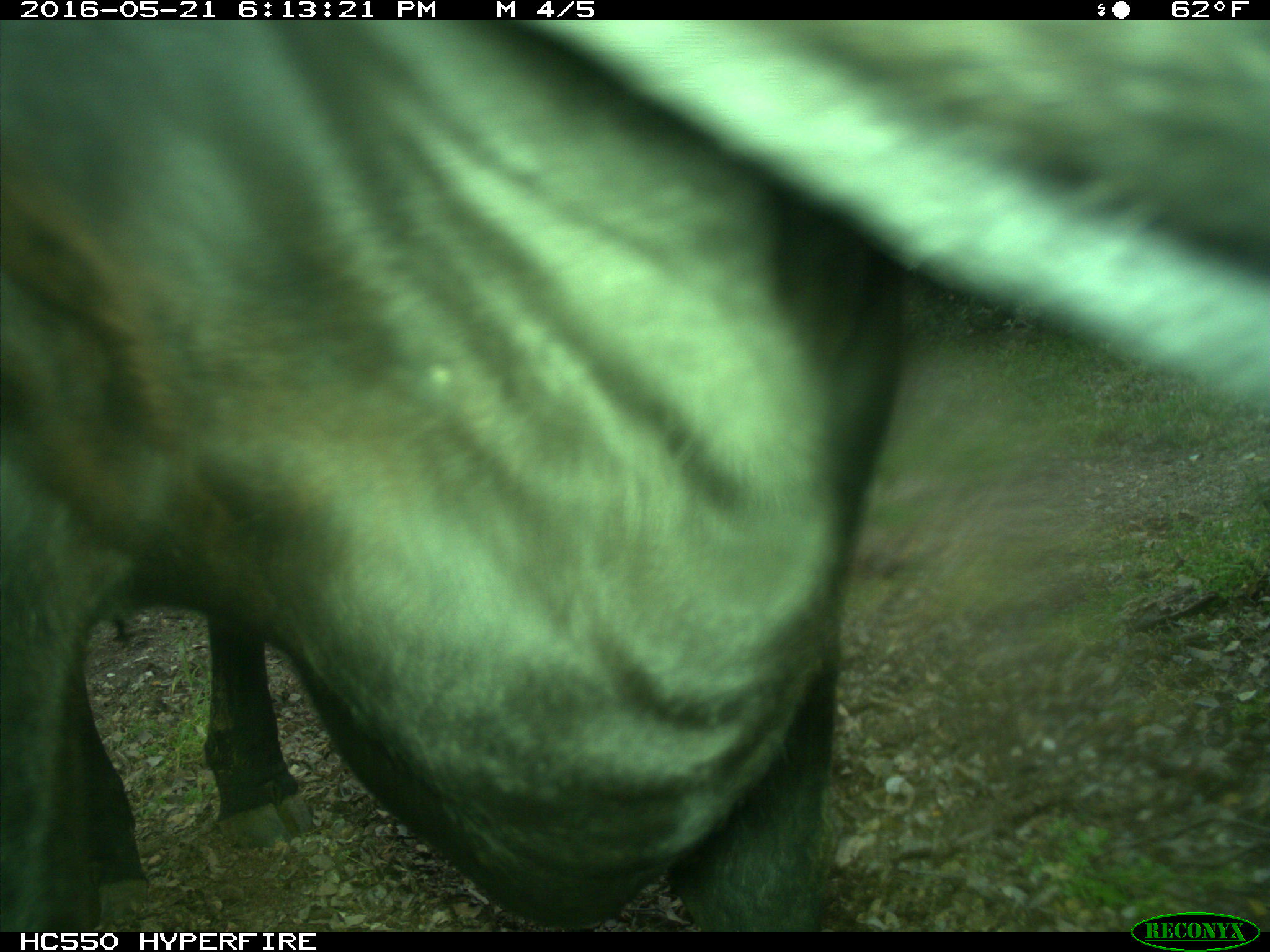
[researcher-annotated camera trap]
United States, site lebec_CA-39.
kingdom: Animalia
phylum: Chordata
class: Mammalia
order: Artiodactyla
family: Bovidae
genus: Bos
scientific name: Bos taurus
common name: domestic cow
Bos taurus (domestic cow).